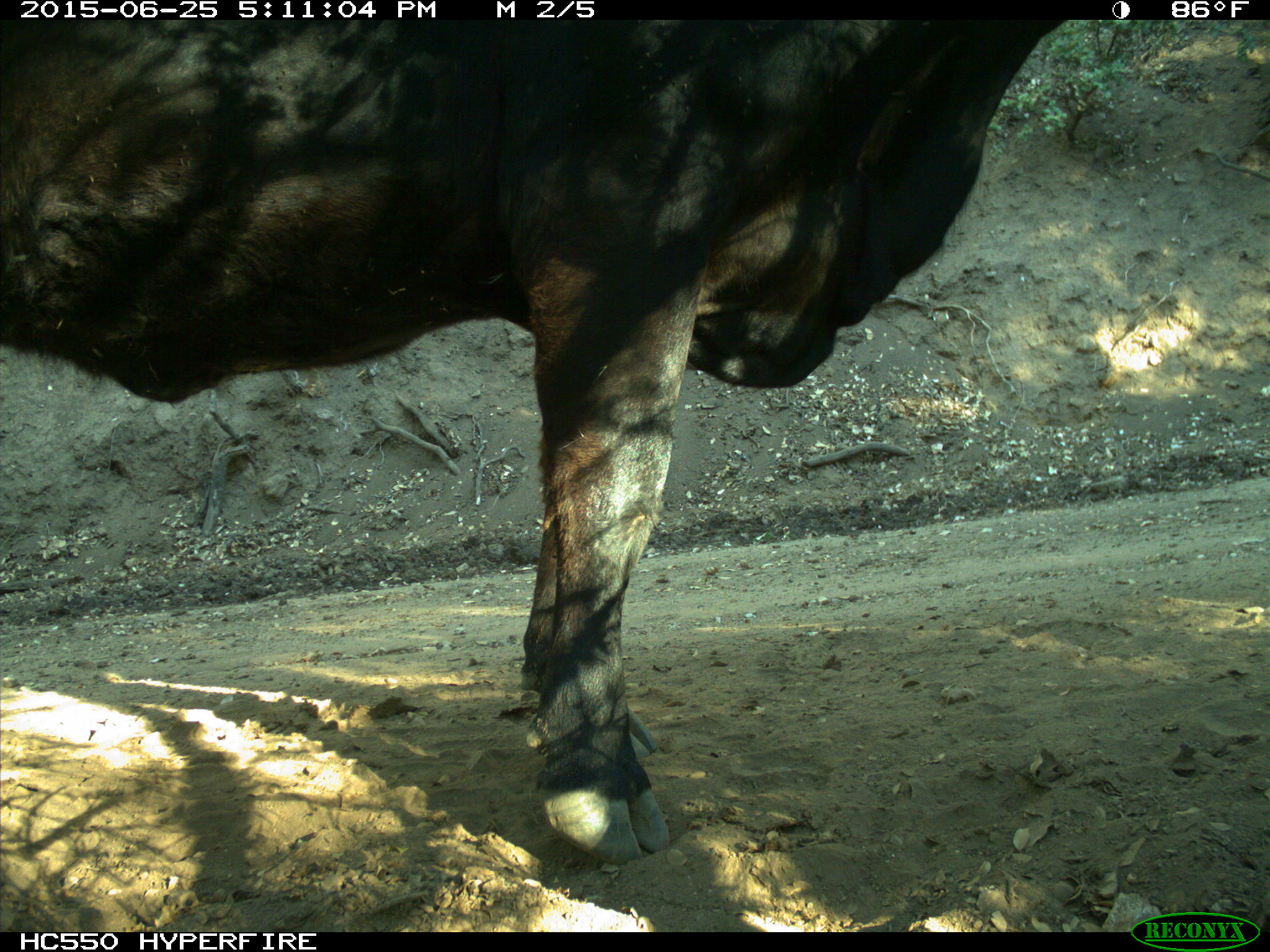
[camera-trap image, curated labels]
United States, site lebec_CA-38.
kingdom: Animalia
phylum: Chordata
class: Mammalia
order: Artiodactyla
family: Bovidae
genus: Bos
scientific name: Bos taurus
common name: domestic cow